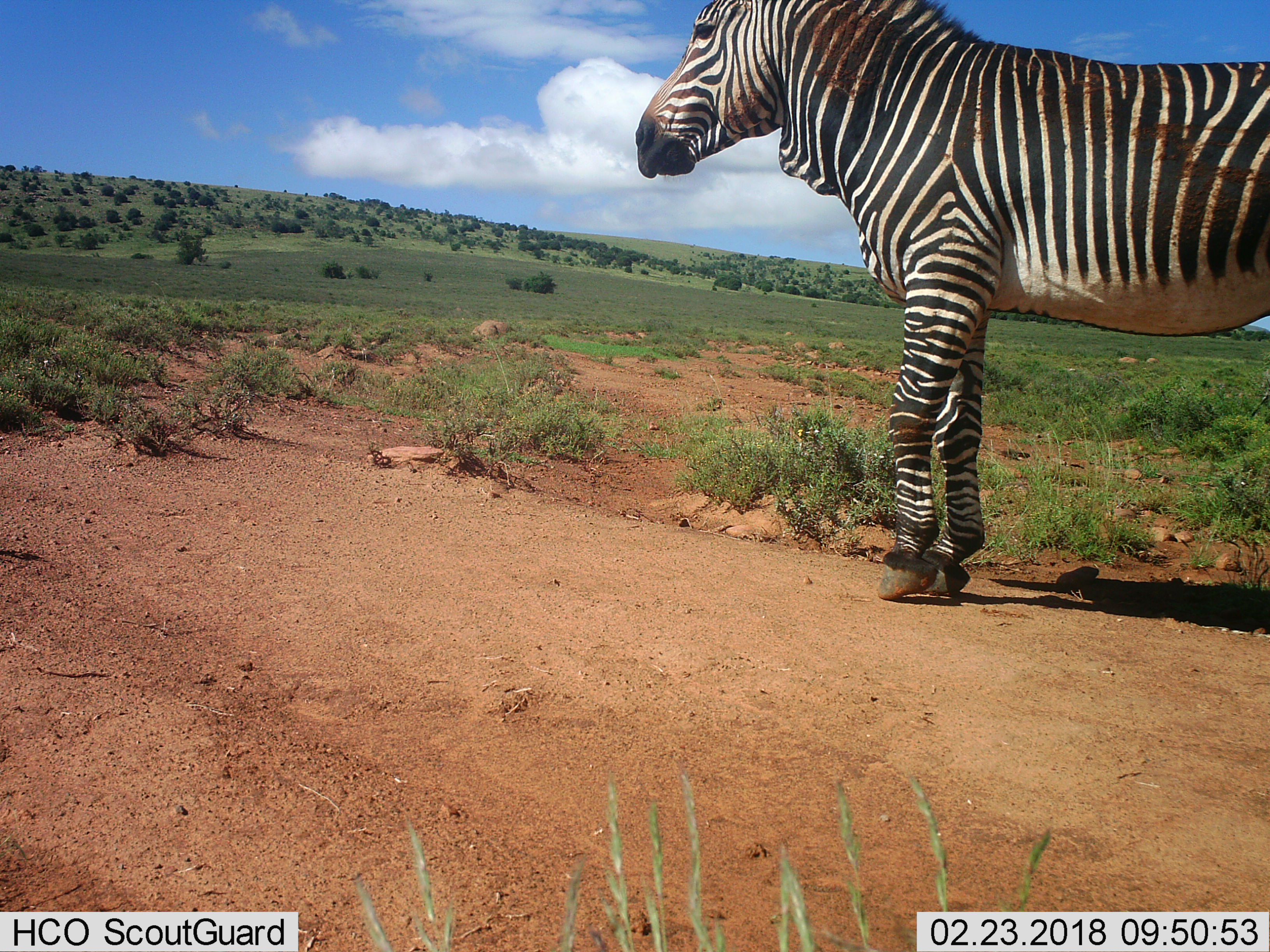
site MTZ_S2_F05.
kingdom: Animalia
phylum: Chordata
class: Mammalia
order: Perissodactyla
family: Equidae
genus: Equus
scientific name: Equus zebra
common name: mountain zebra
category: zebramountain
Zebramountain (mountain zebra) (Equus zebra), count 1. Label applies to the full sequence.